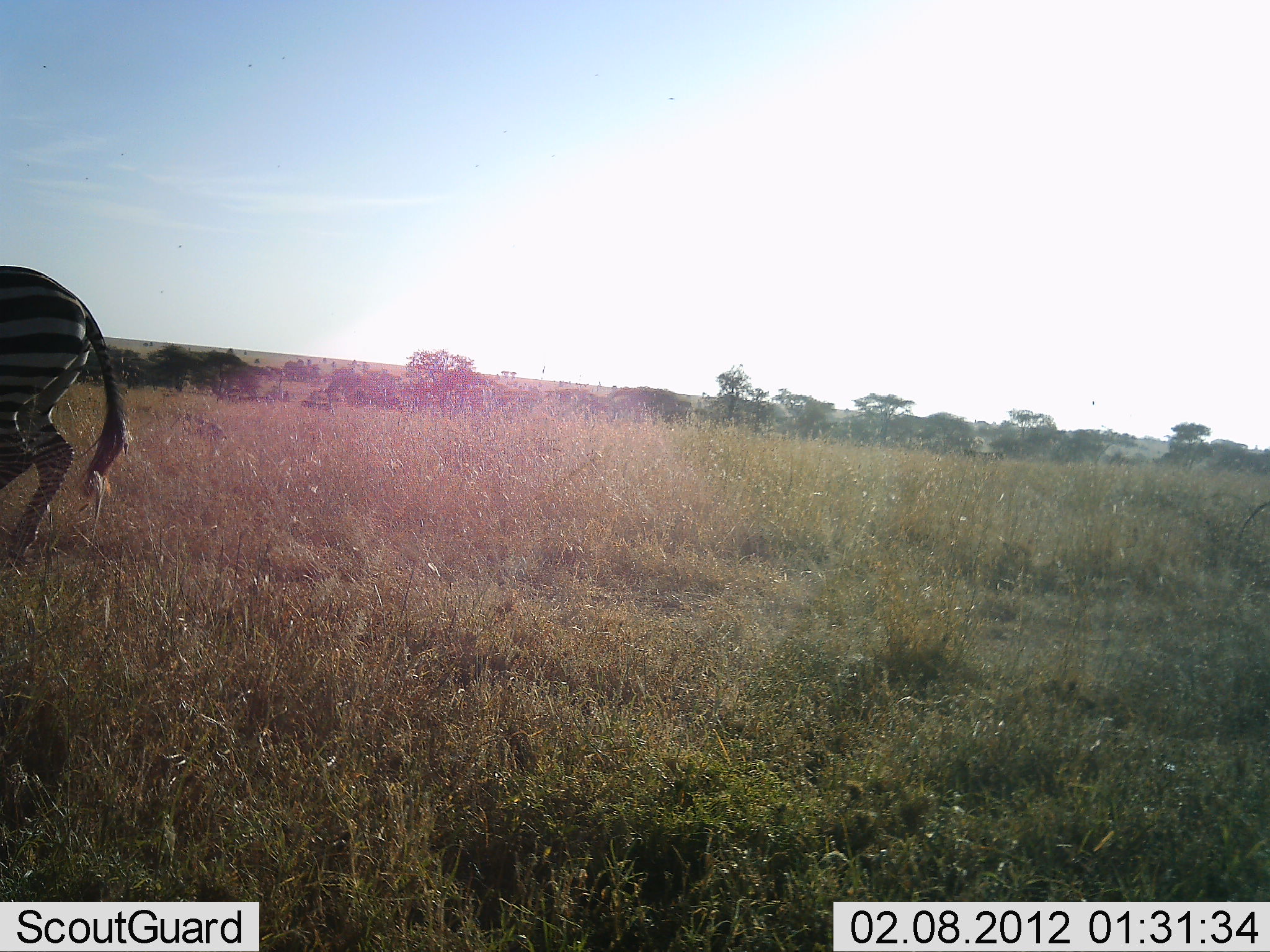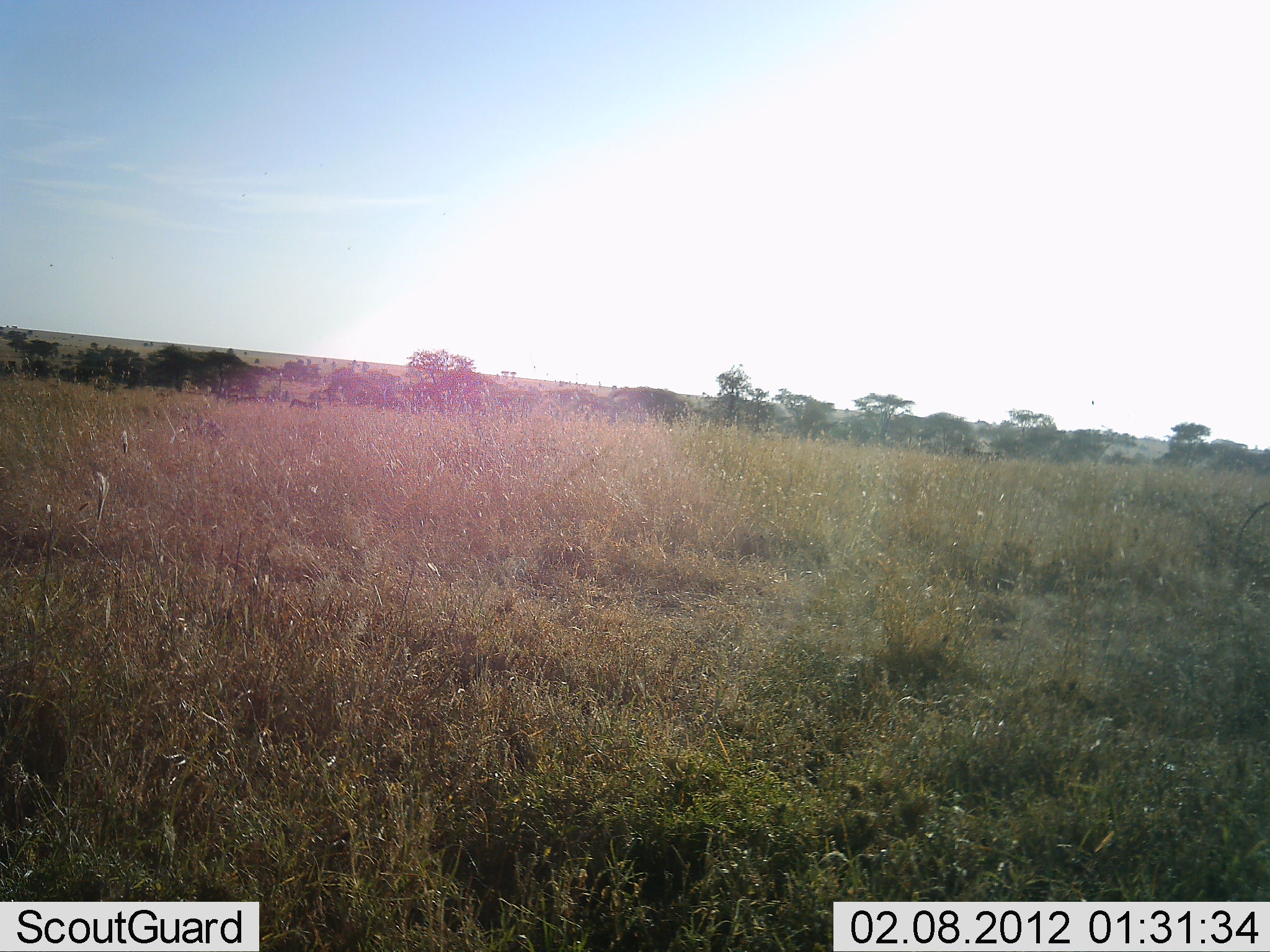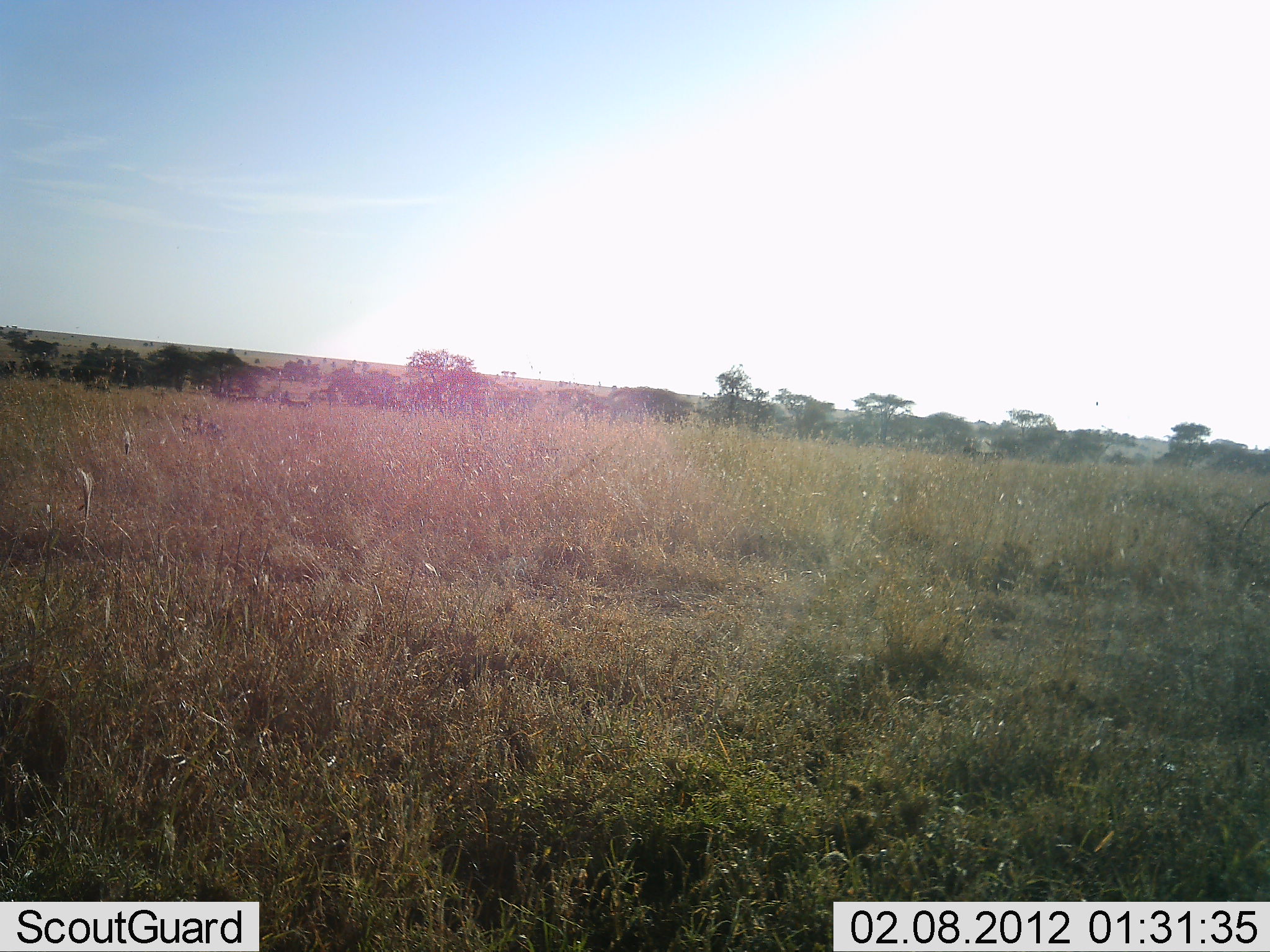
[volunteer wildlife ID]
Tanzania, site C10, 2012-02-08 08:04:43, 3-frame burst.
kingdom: Animalia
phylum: Chordata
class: Mammalia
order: Perissodactyla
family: Equidae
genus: Equus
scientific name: Equus quagga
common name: plains zebra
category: zebra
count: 1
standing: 0%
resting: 0%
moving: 100%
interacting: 0%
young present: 0%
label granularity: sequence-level